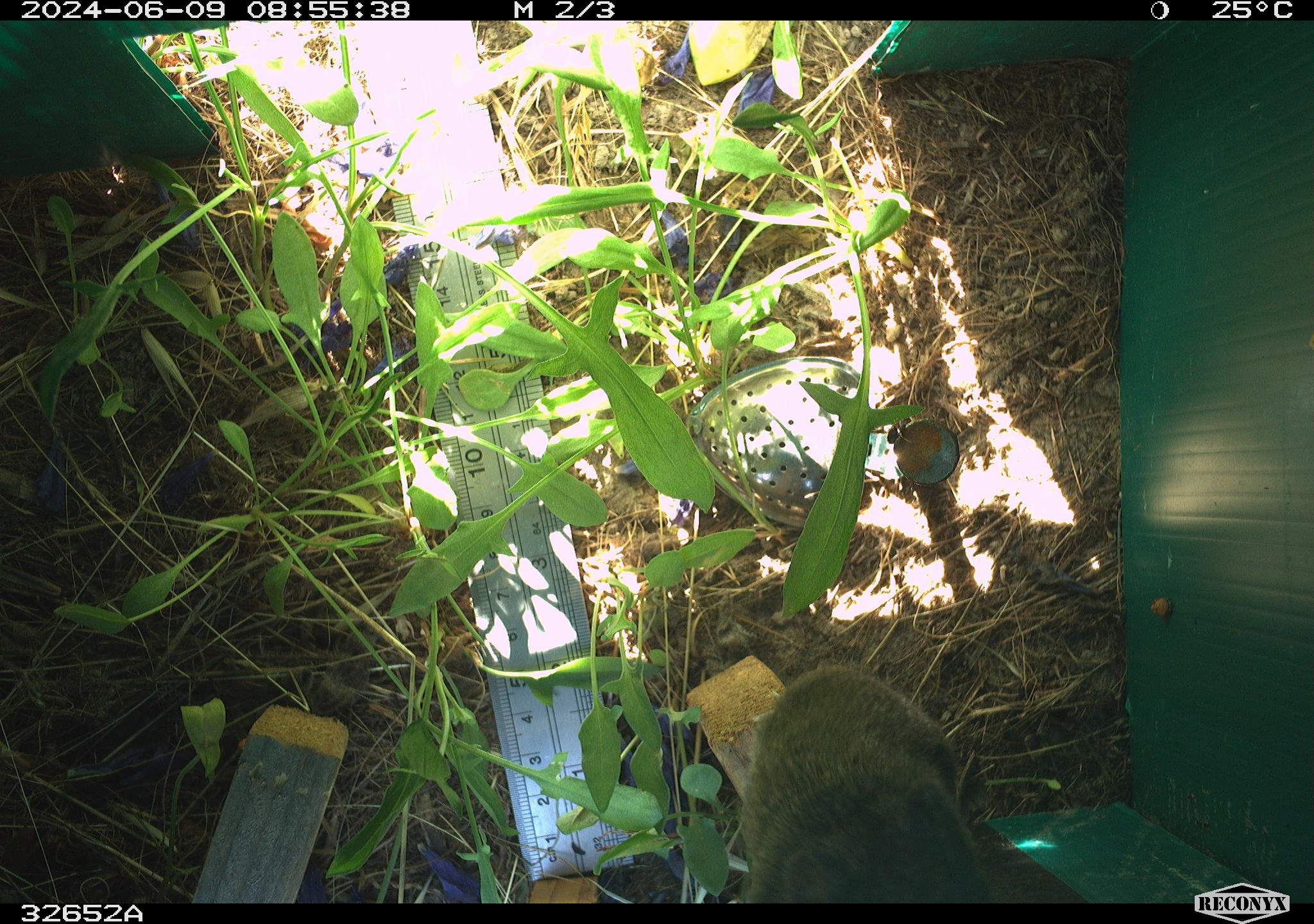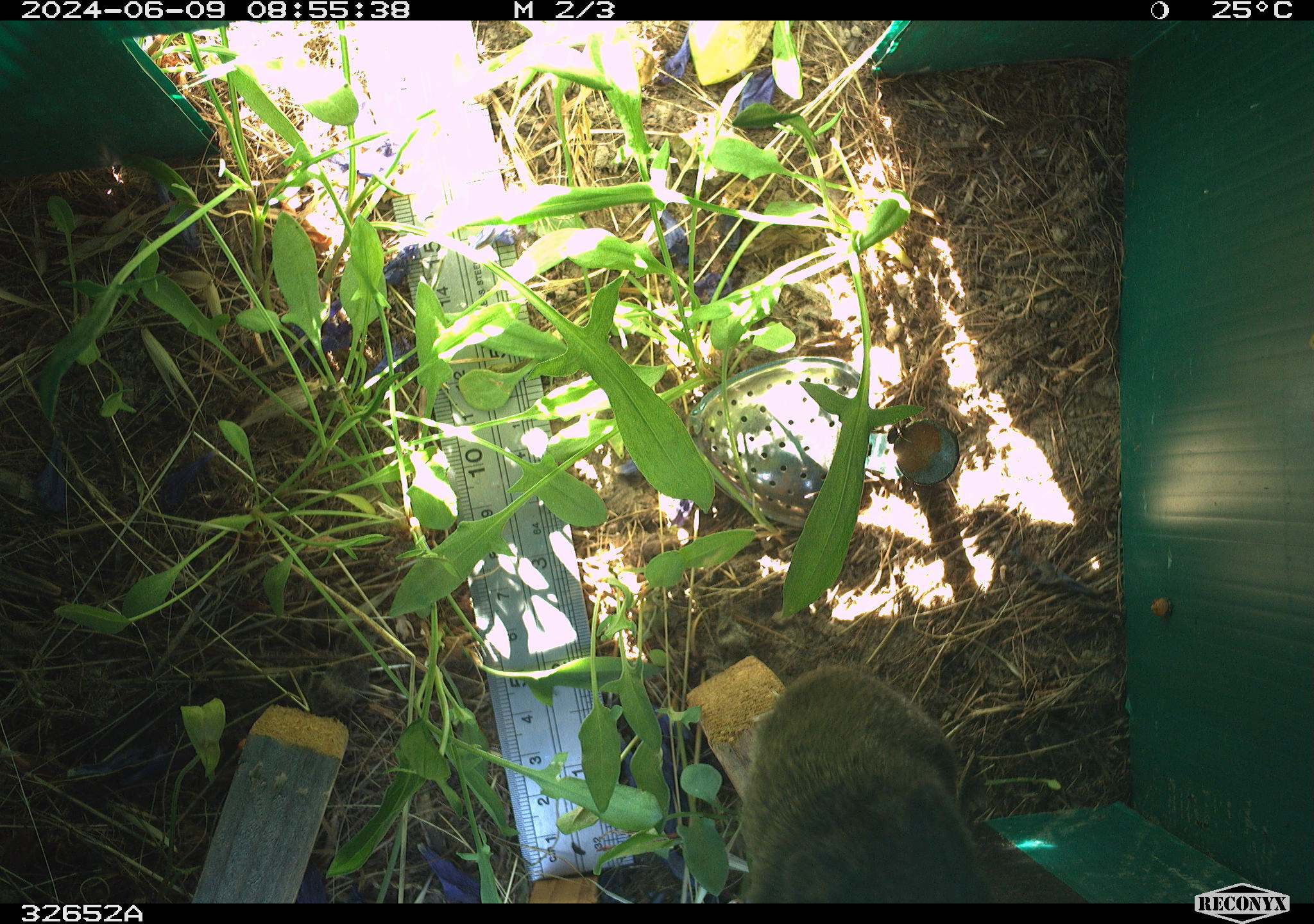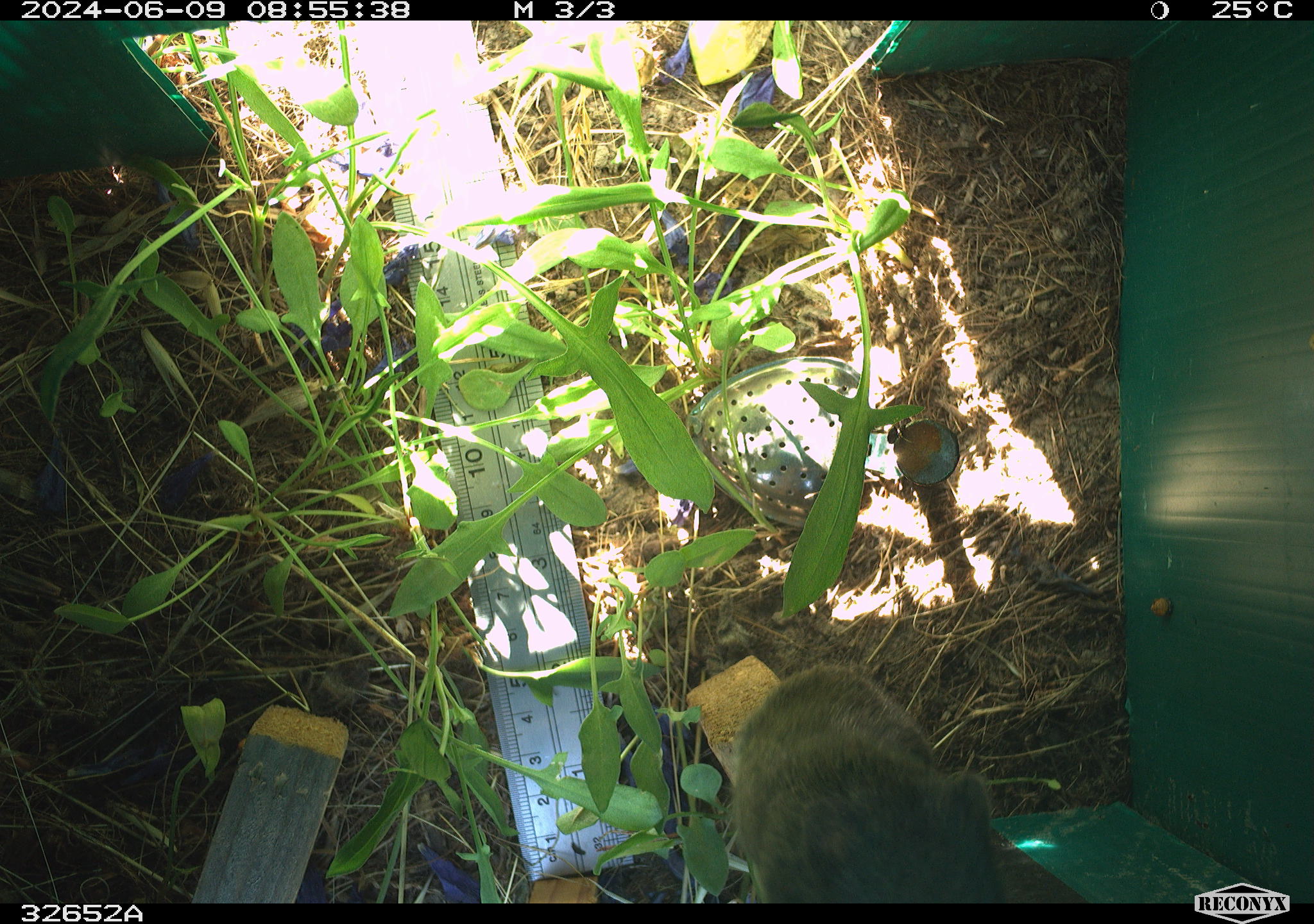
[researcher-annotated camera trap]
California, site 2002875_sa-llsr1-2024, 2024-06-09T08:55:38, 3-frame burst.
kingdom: Animalia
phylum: Chordata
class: Mammalia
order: Rodentia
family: Cricetidae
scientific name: Arvicolinae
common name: voles, lemmings, and muskrats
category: arvicolinae subfamily